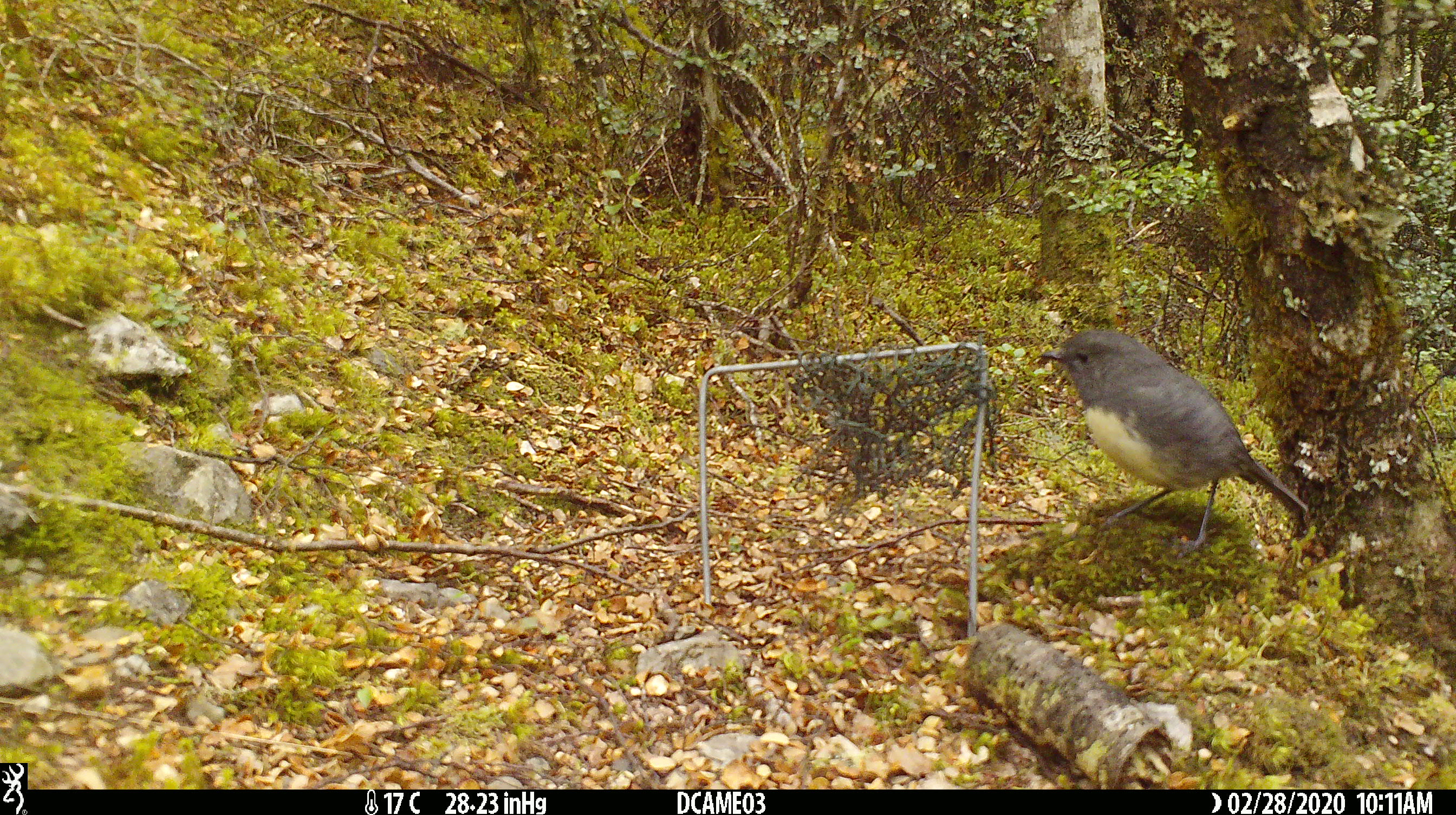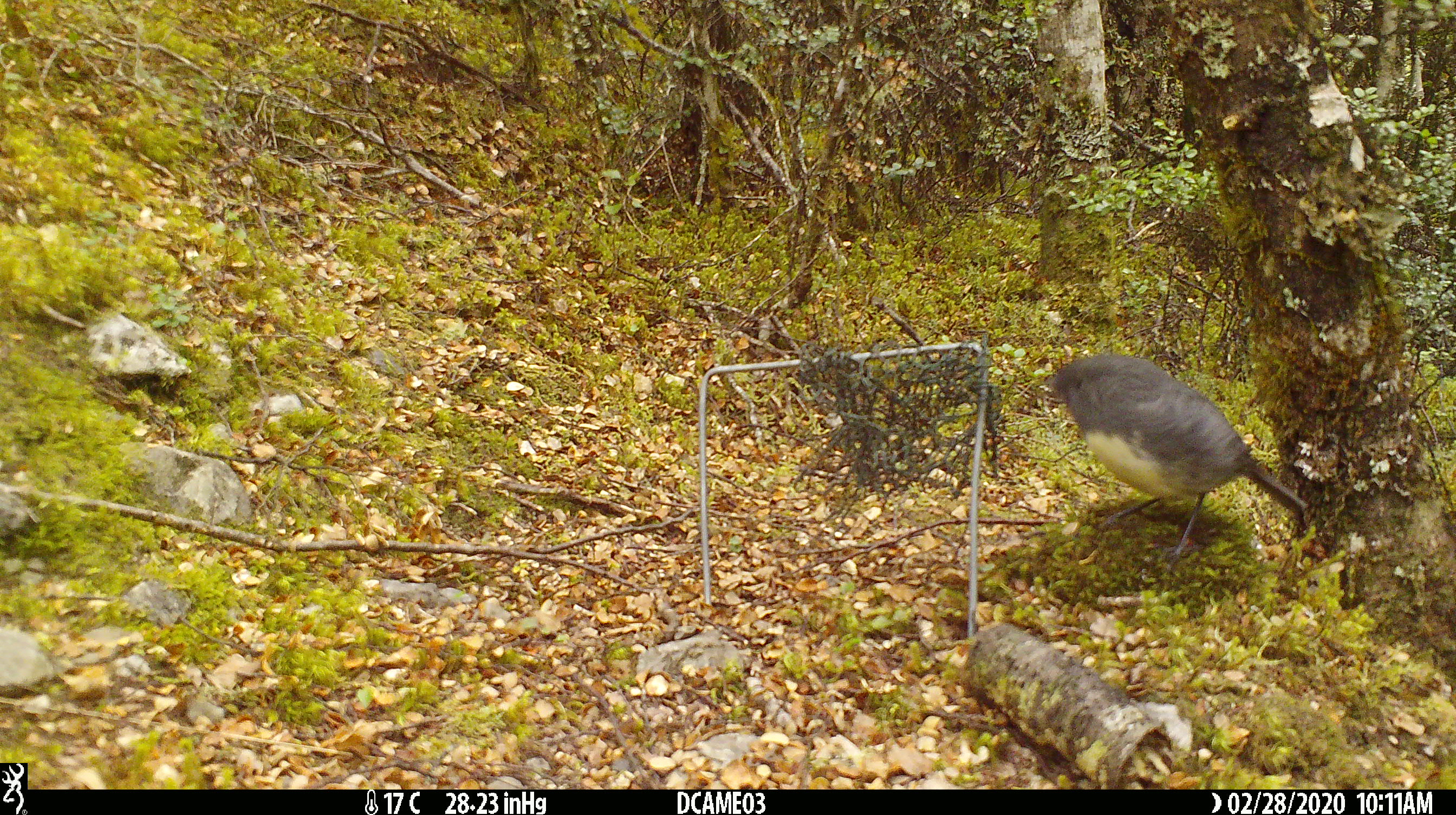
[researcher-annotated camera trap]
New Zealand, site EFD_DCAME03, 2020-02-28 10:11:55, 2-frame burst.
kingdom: Animalia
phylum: Chordata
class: Aves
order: Passeriformes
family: Petroicidae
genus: Petroica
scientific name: Petroica australis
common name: new zealand robin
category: robin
Robin (new zealand robin) (Petroica australis).